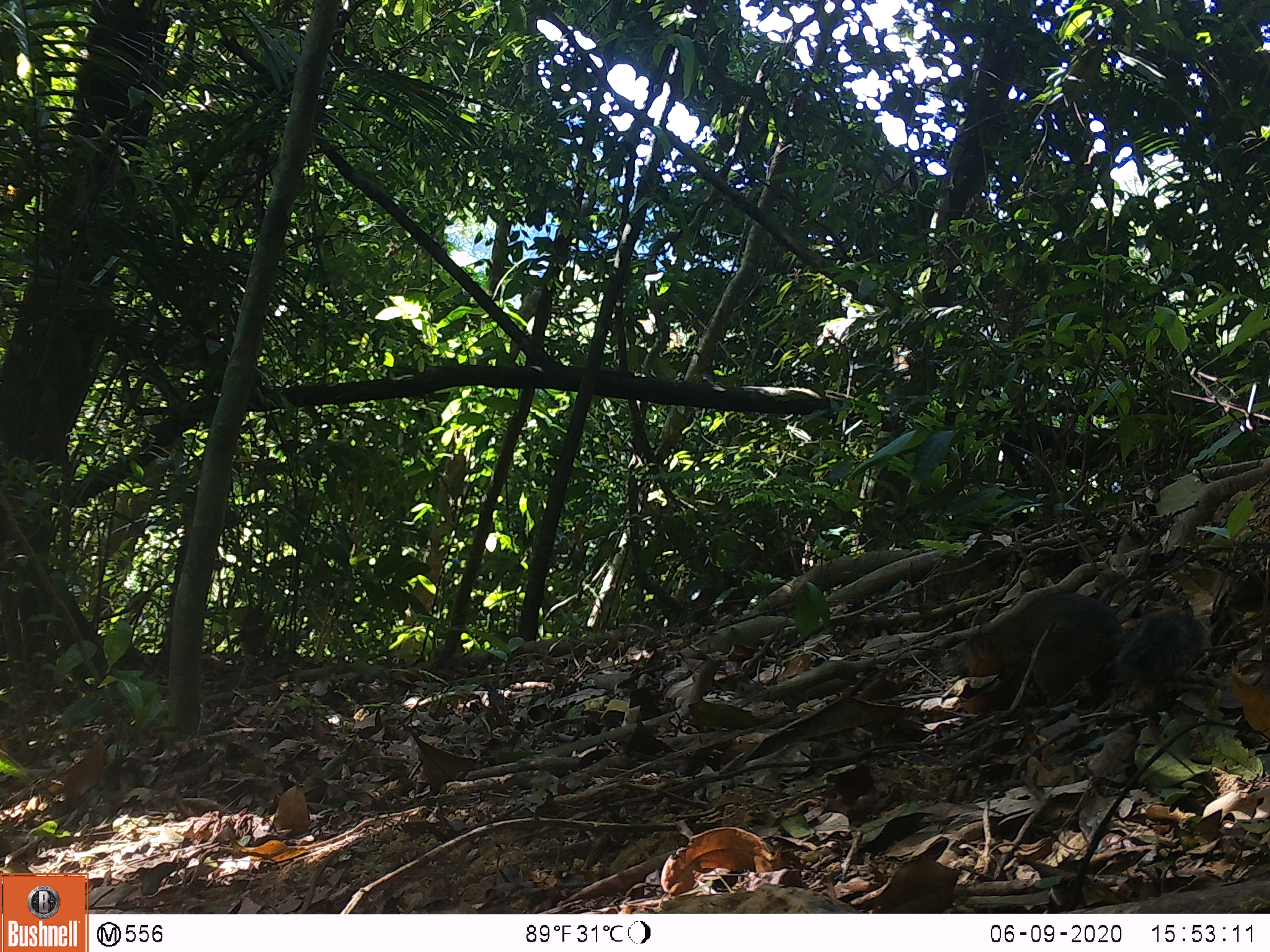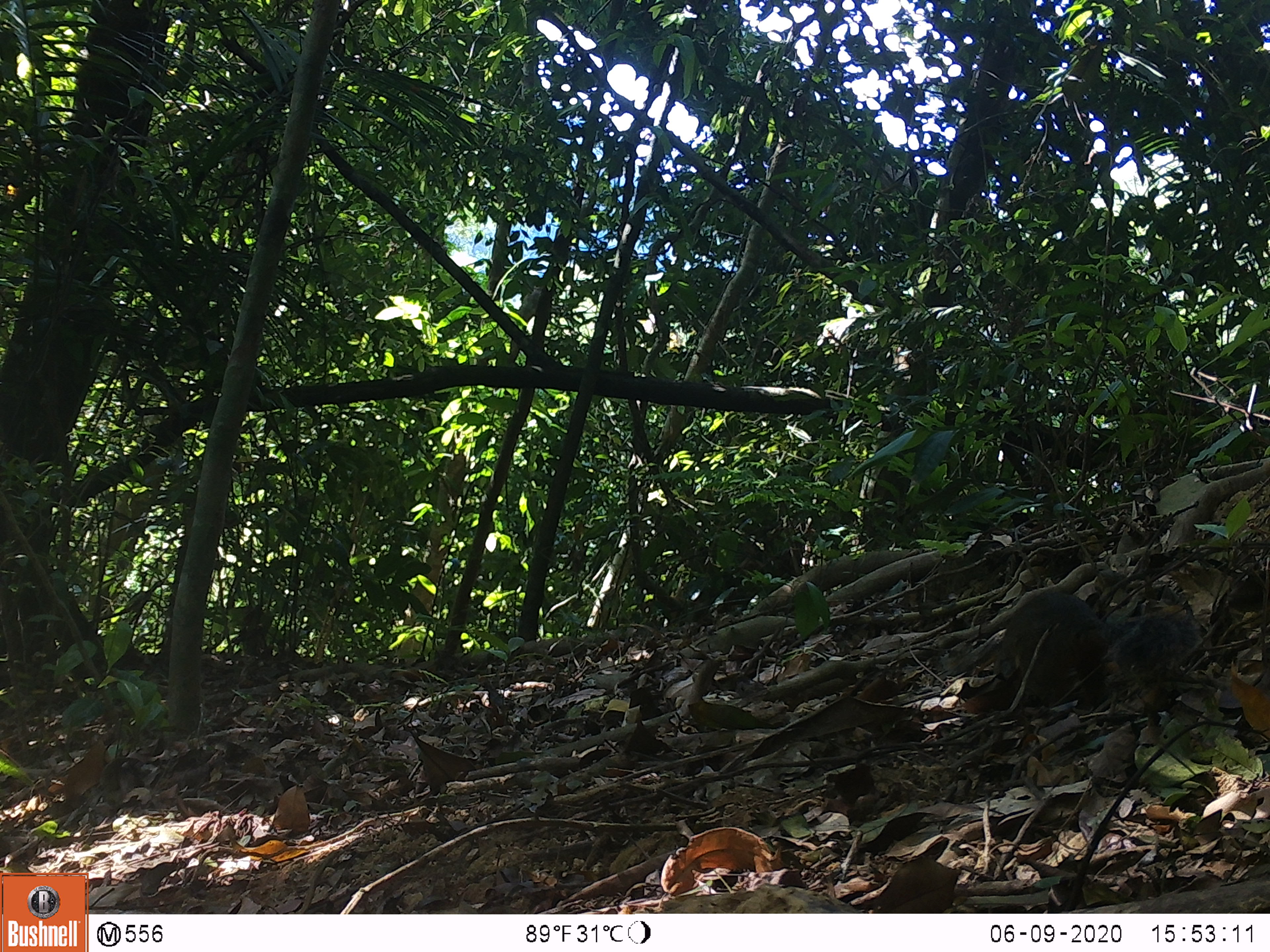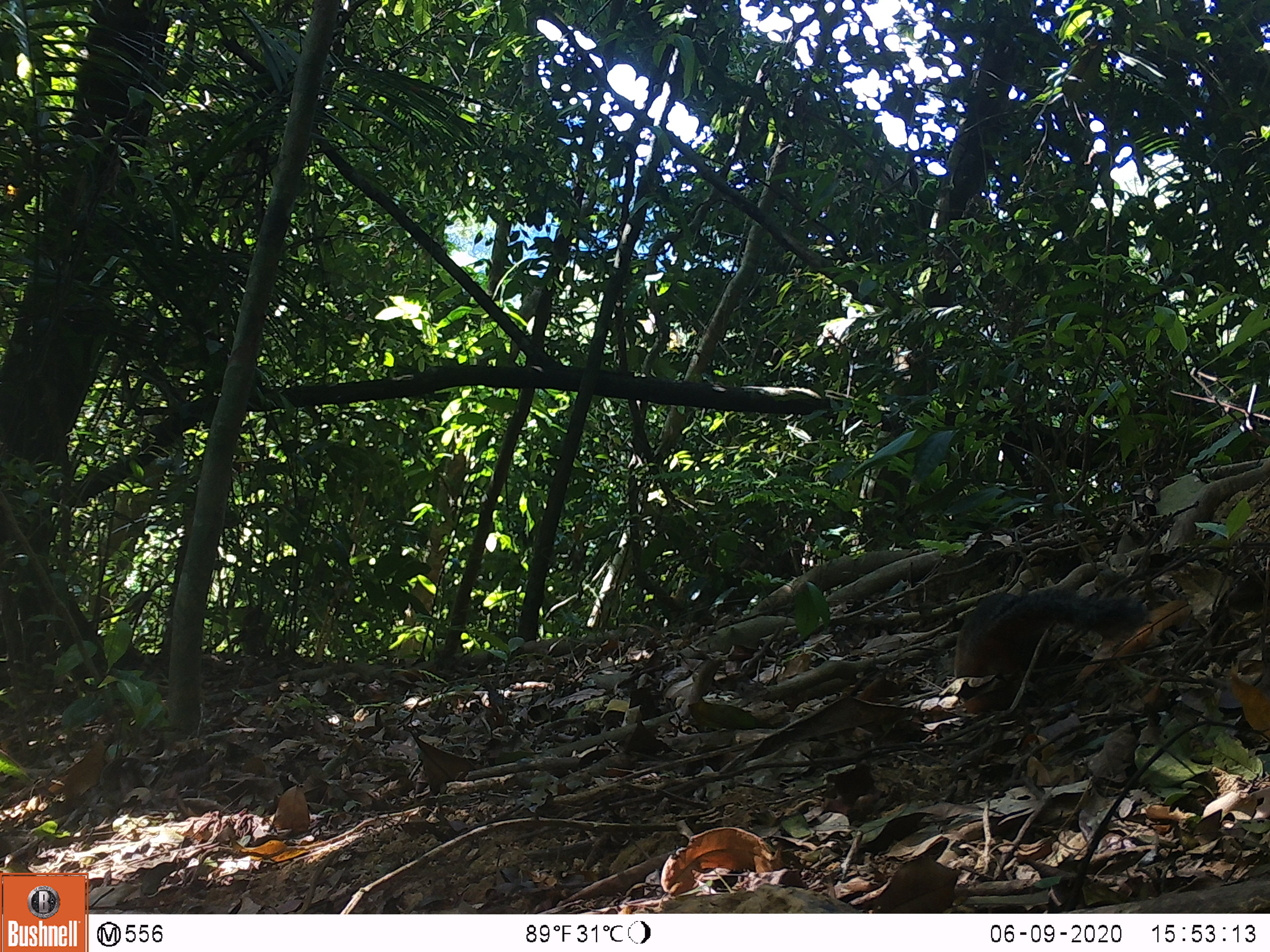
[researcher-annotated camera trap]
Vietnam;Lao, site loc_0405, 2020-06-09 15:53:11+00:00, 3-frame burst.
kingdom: Animalia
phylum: Chordata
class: Mammalia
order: Rodentia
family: Sciuridae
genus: Dremomys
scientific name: Dremomys rufigenis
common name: red-cheeked squirrel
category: red cheeked squirrel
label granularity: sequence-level